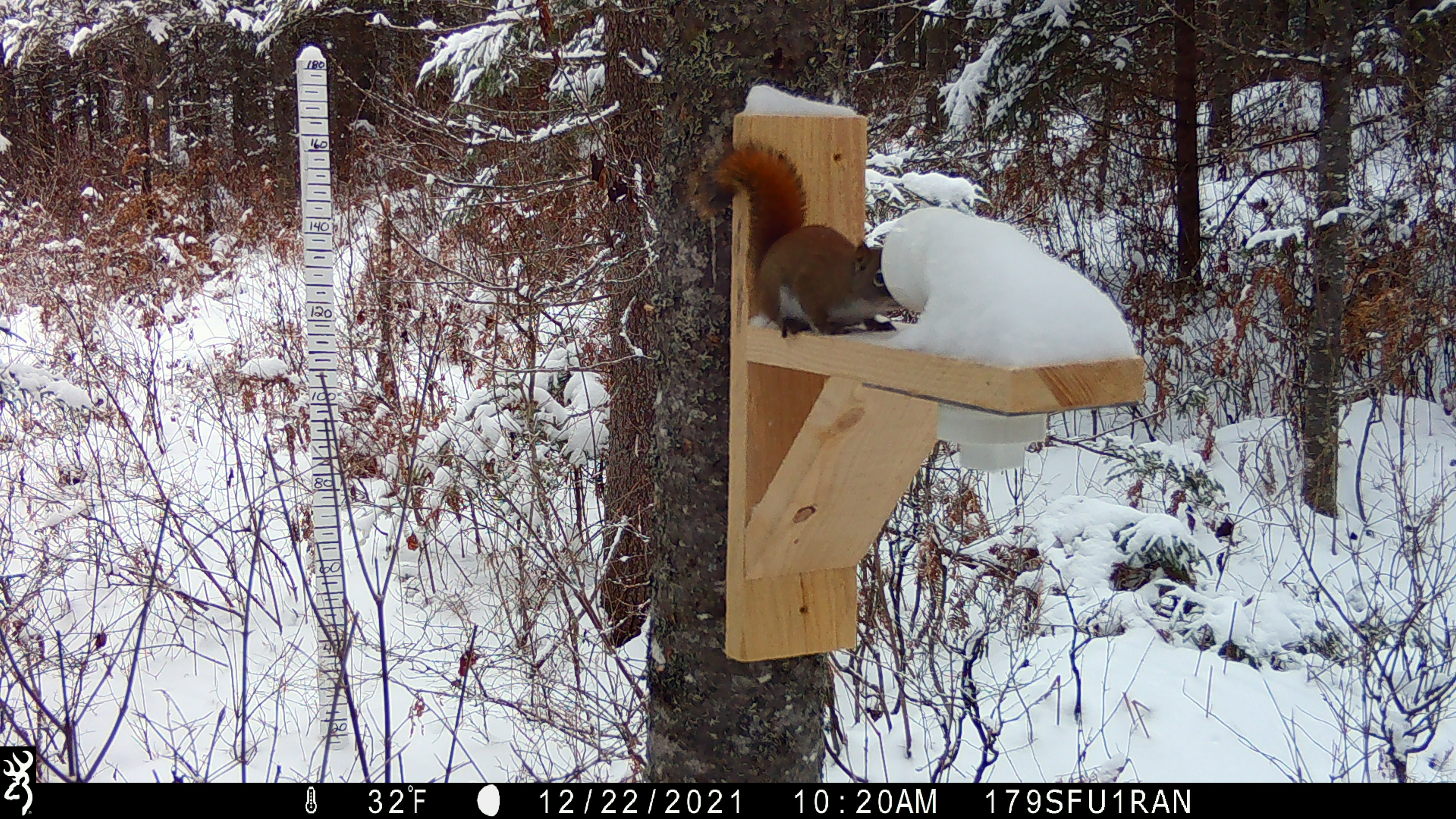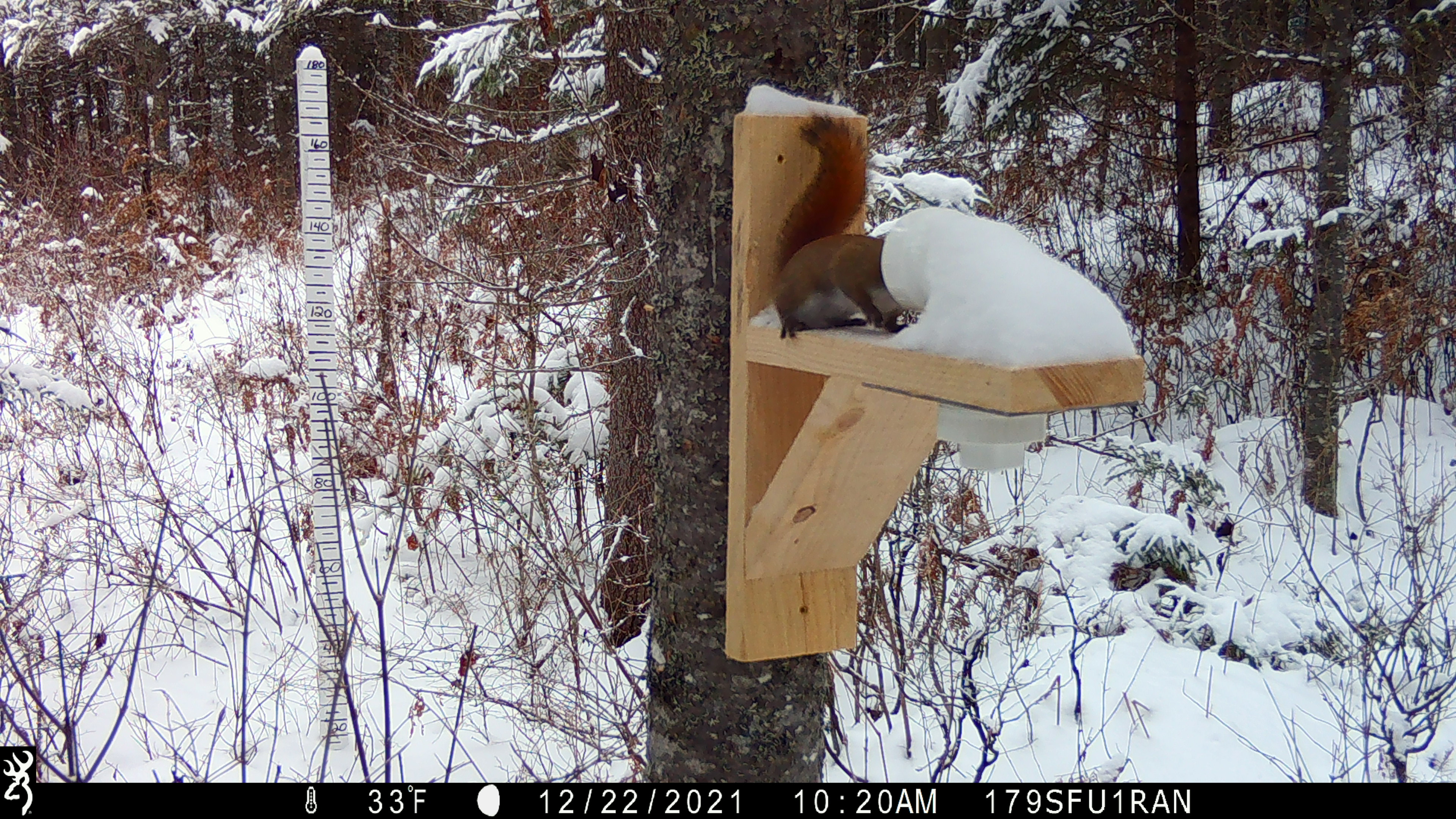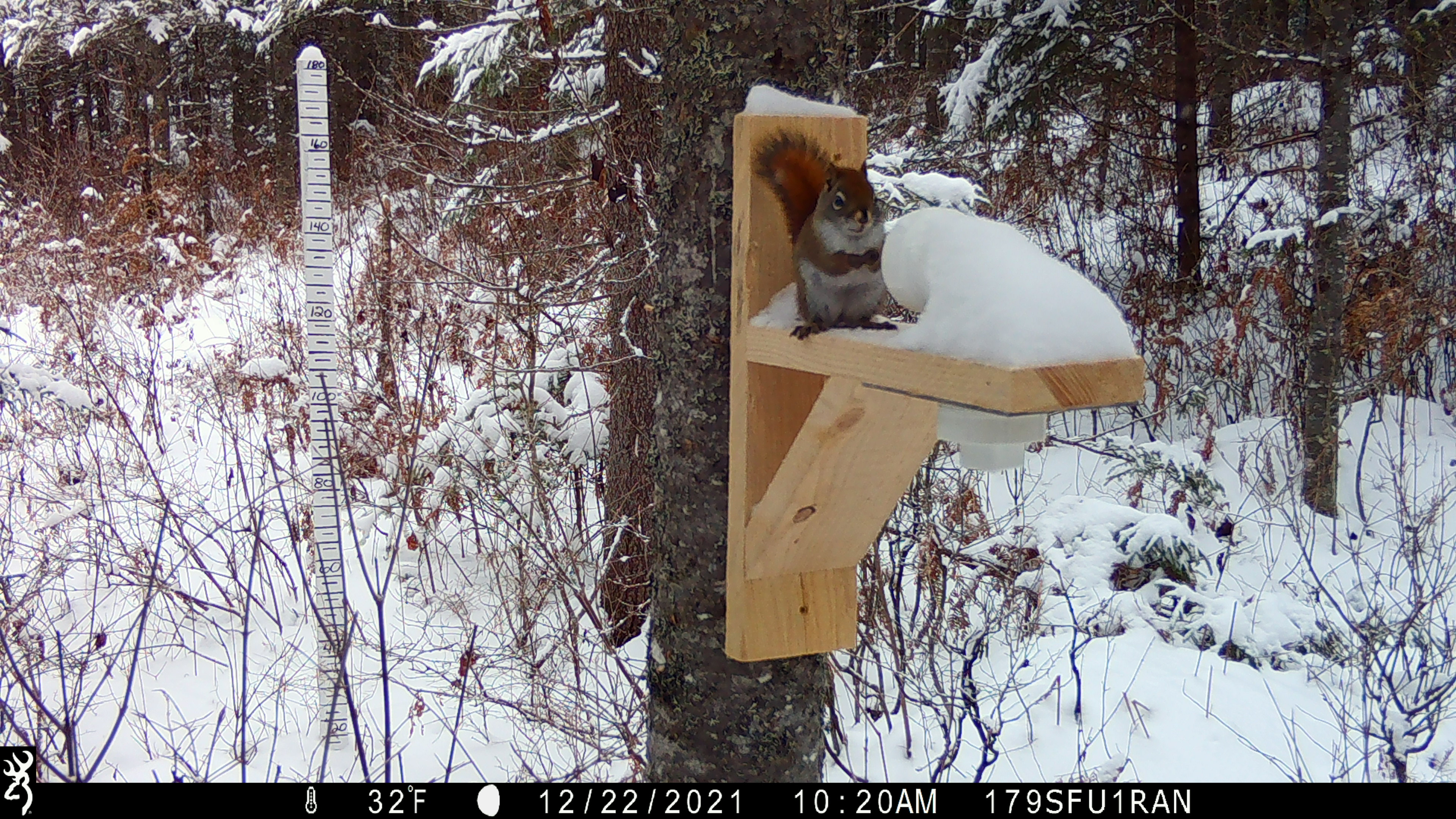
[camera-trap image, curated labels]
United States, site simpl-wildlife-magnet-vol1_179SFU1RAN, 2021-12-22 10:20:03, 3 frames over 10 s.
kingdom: Animalia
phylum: Chordata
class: Mammalia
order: Rodentia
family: Sciuridae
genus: Tamiasciurus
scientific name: Tamiasciurus hudsonicus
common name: red squirrel